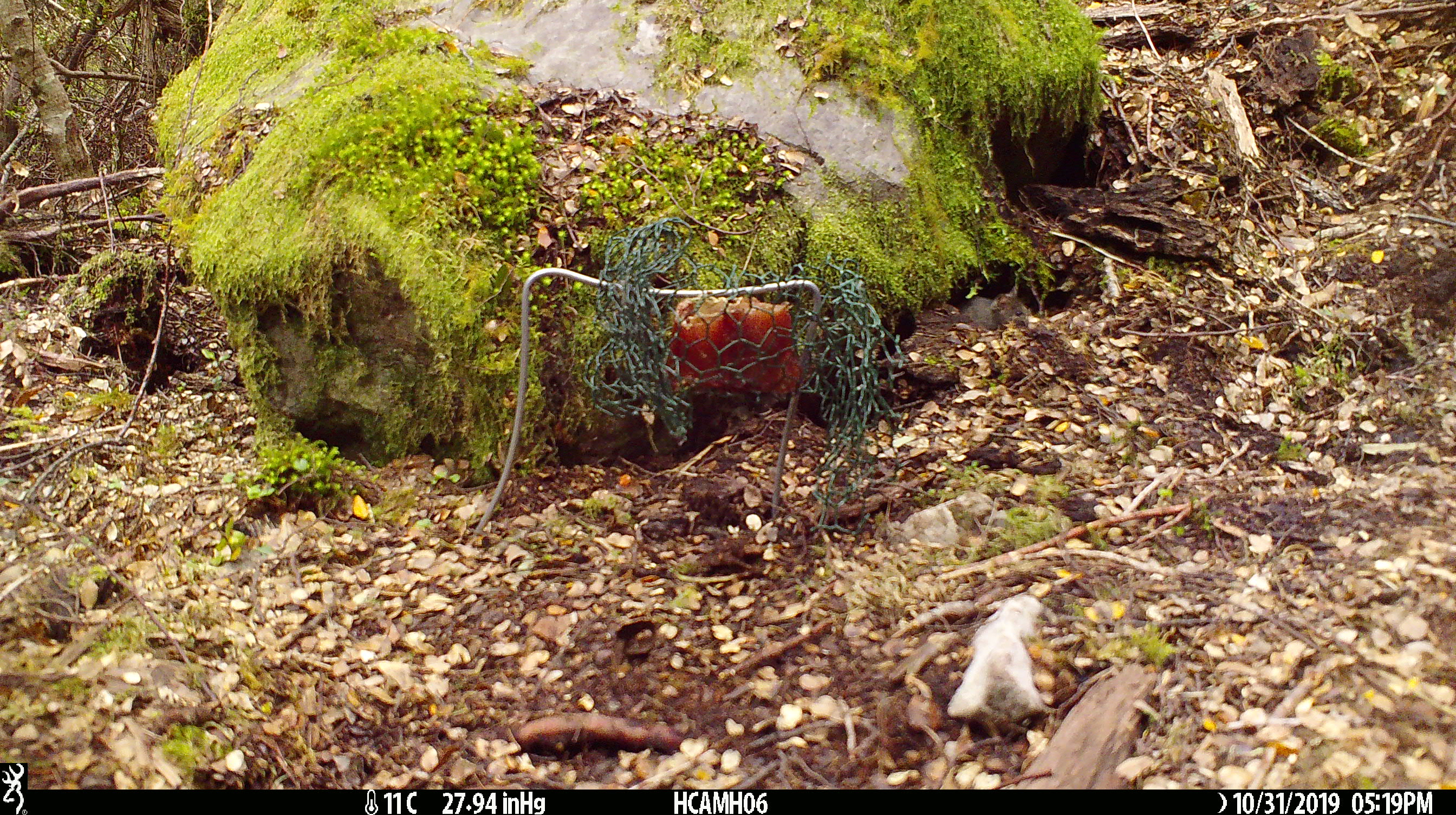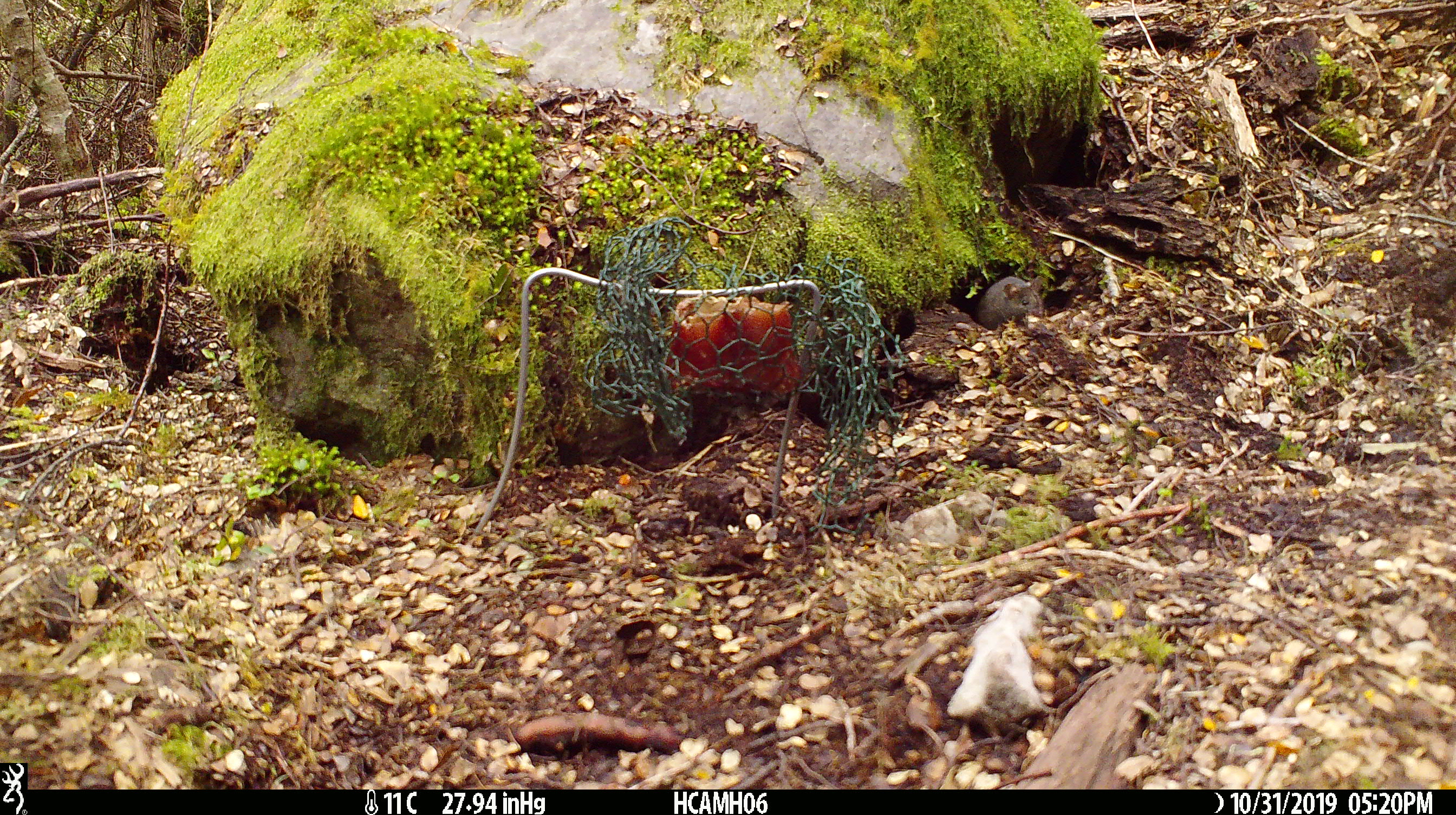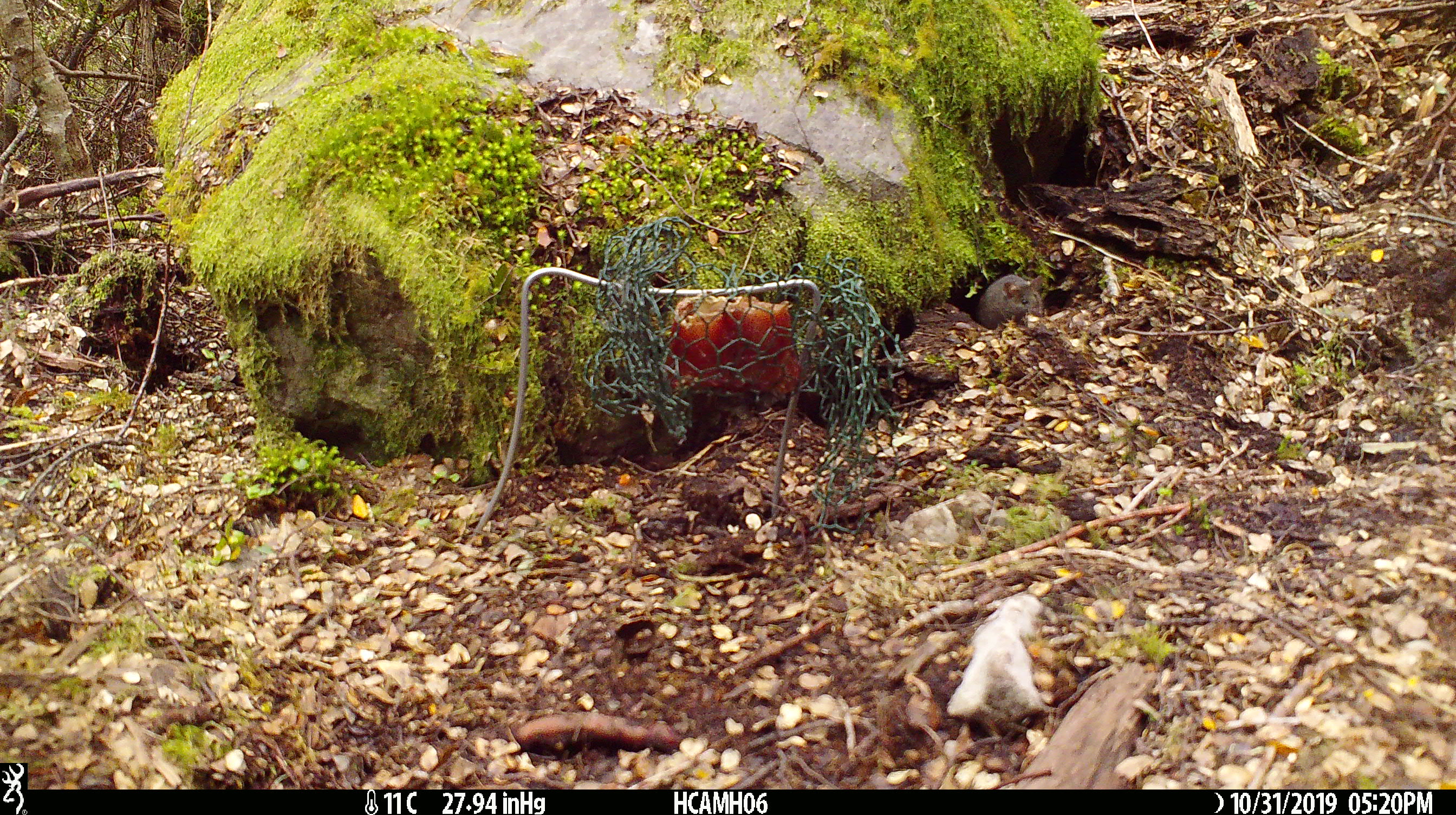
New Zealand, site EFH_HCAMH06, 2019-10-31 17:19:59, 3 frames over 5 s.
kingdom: Animalia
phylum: Chordata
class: Mammalia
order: Rodentia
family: Muridae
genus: Mus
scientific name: Mus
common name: mouse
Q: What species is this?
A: Mouse (Mus).